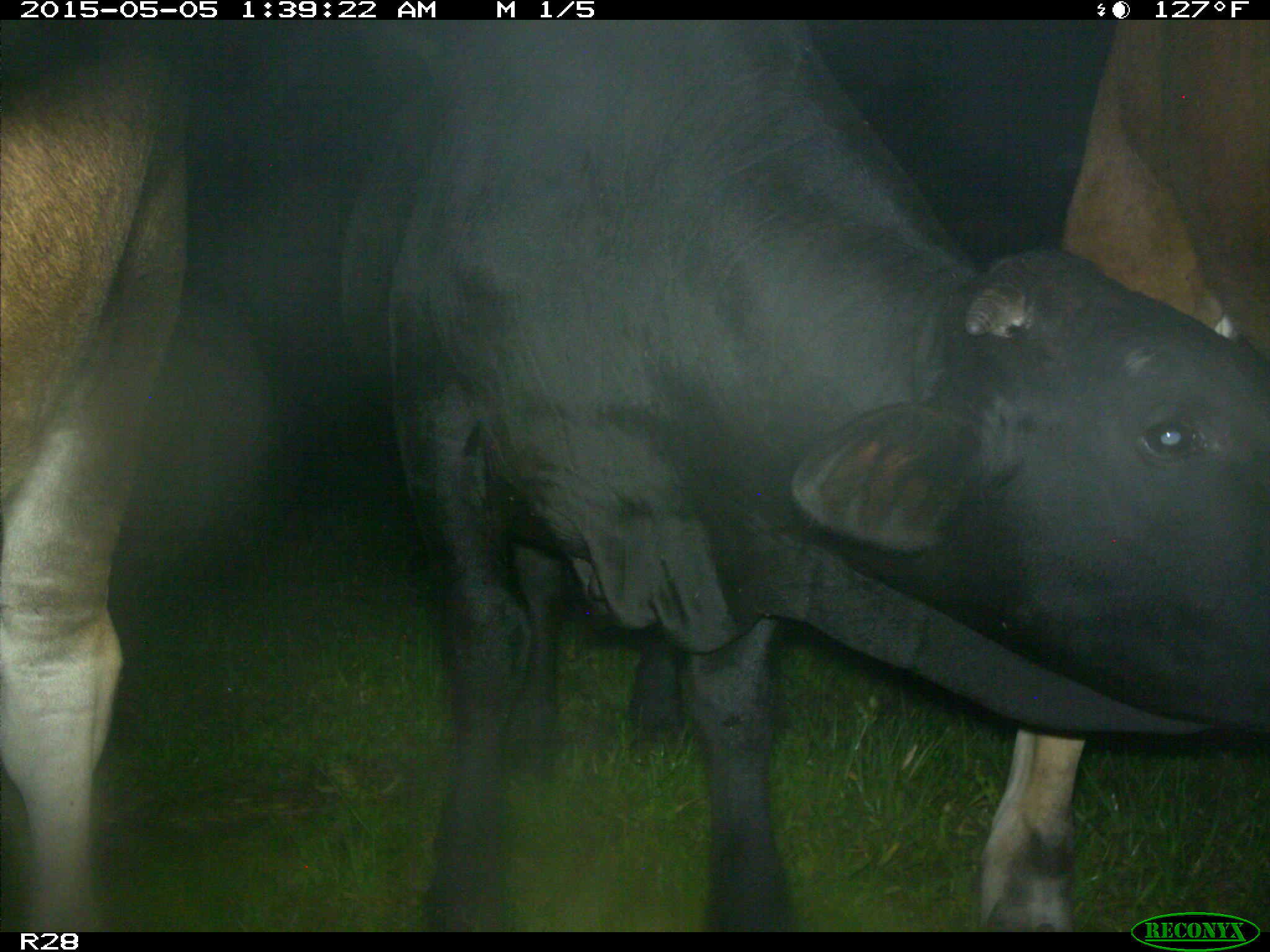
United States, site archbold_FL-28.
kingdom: Animalia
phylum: Chordata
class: Mammalia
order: Artiodactyla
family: Bovidae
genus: Bos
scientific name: Bos taurus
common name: domestic cow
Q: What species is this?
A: Bos taurus (domestic cow).